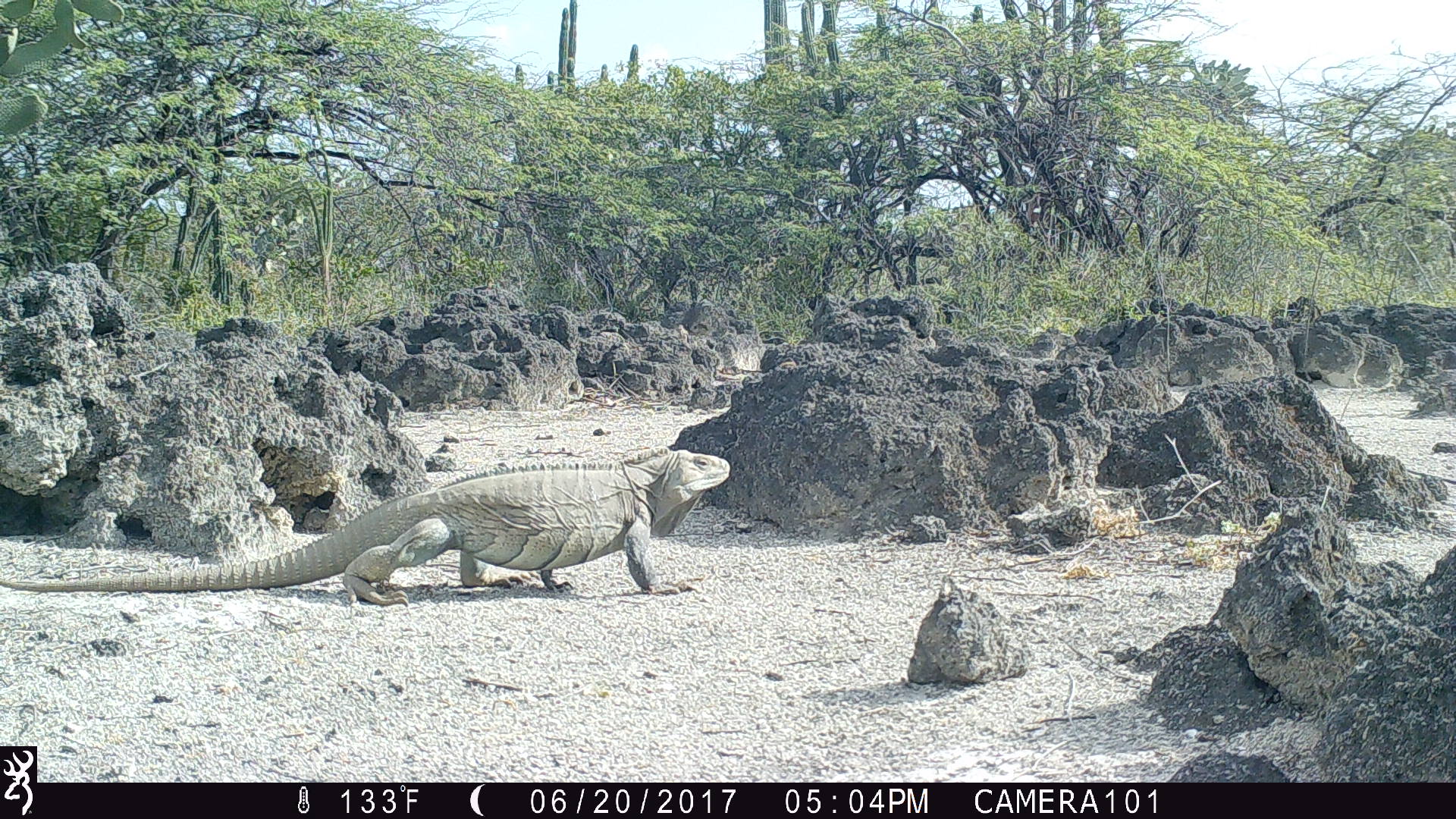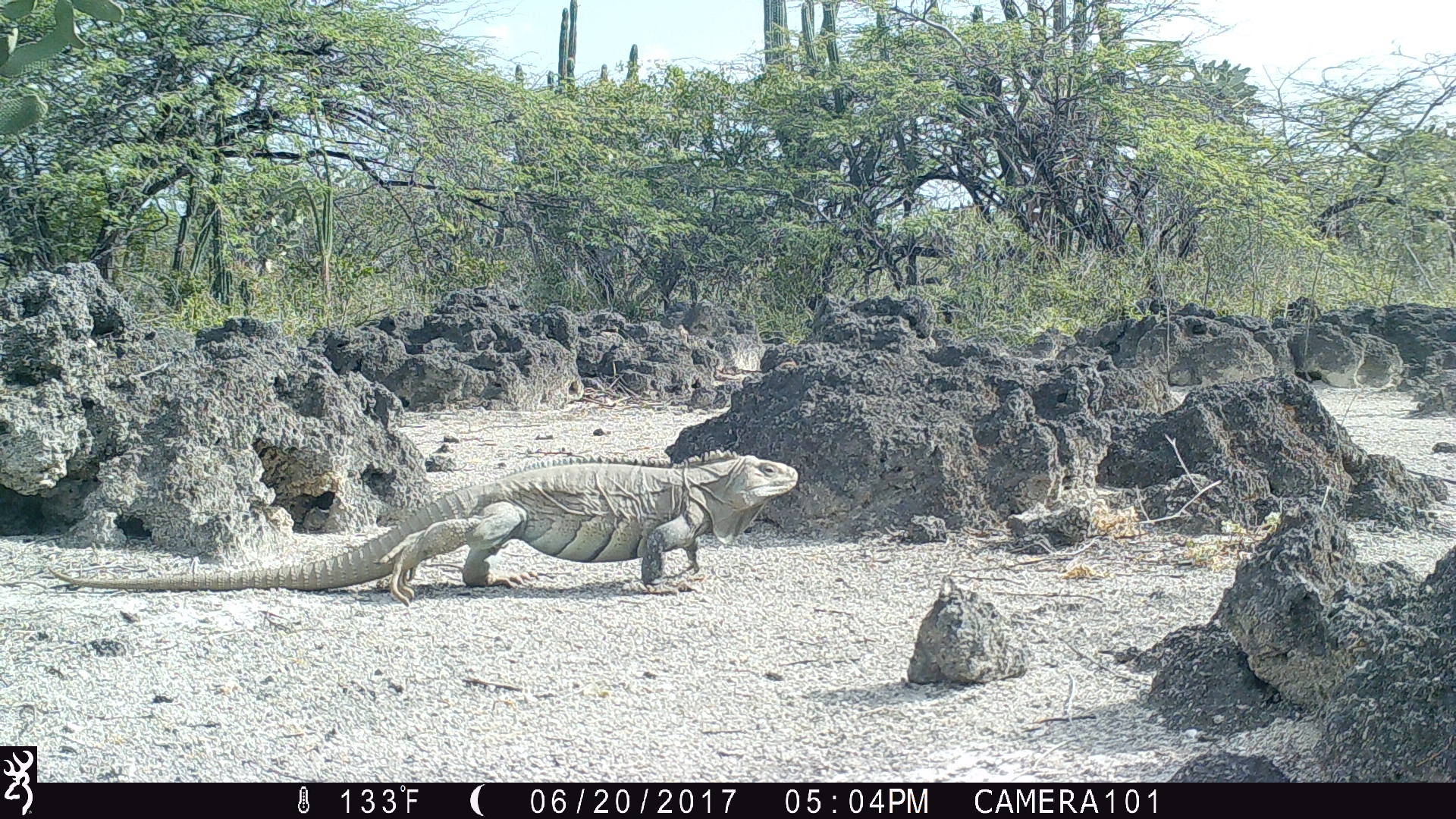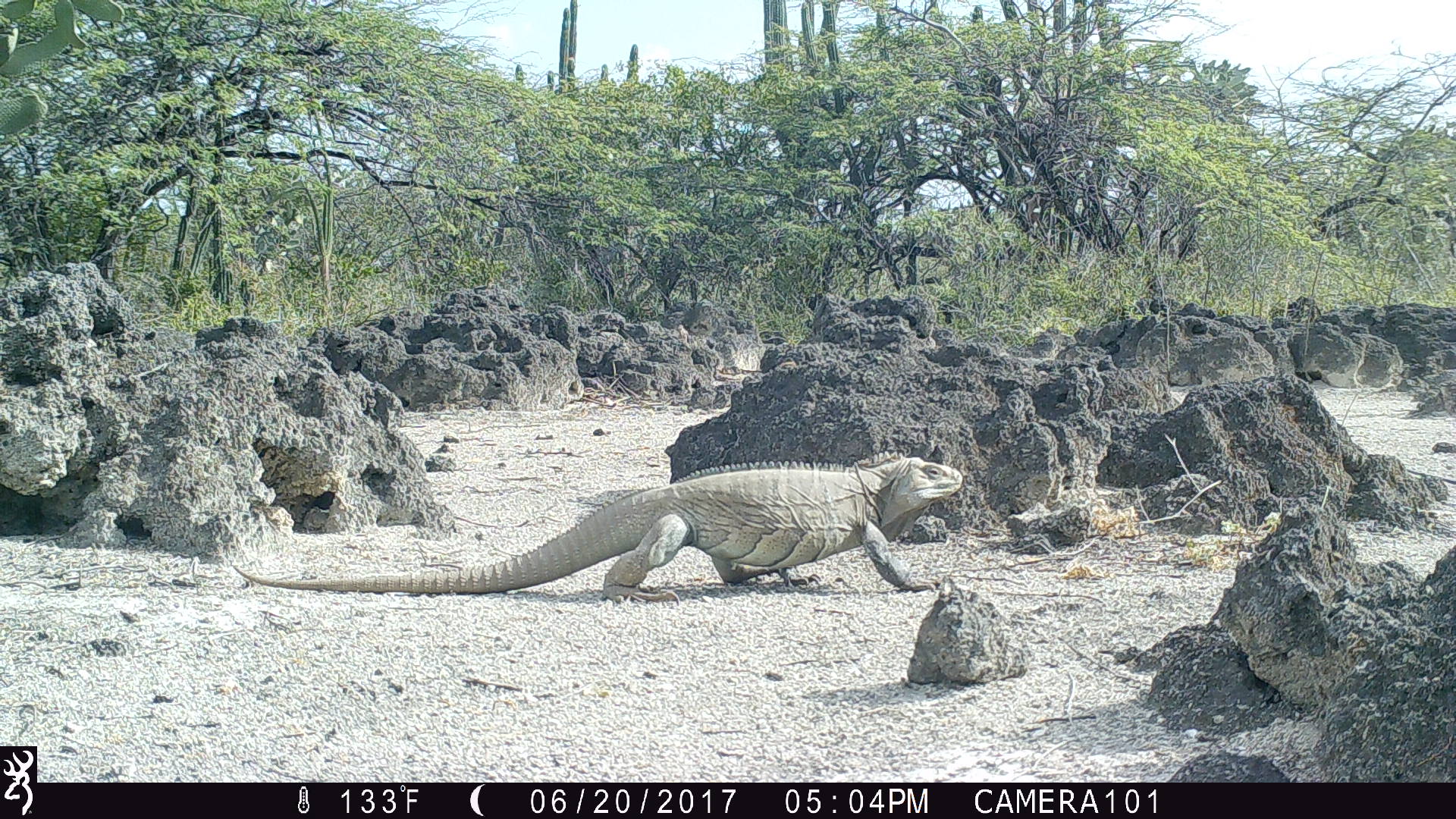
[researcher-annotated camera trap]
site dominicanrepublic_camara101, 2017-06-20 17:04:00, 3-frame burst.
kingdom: Animalia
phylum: Chordata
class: Reptilia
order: Squamata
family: Iguanidae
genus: Iguana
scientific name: Iguana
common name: typical iguanas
Iguana (typical iguanas).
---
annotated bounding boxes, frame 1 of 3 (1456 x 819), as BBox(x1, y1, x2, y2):
iguana: BBox(14, 447, 733, 605)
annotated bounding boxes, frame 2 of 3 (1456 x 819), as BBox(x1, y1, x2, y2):
iguana: BBox(39, 450, 796, 599)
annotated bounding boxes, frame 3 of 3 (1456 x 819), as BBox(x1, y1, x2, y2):
iguana: BBox(227, 450, 975, 604)